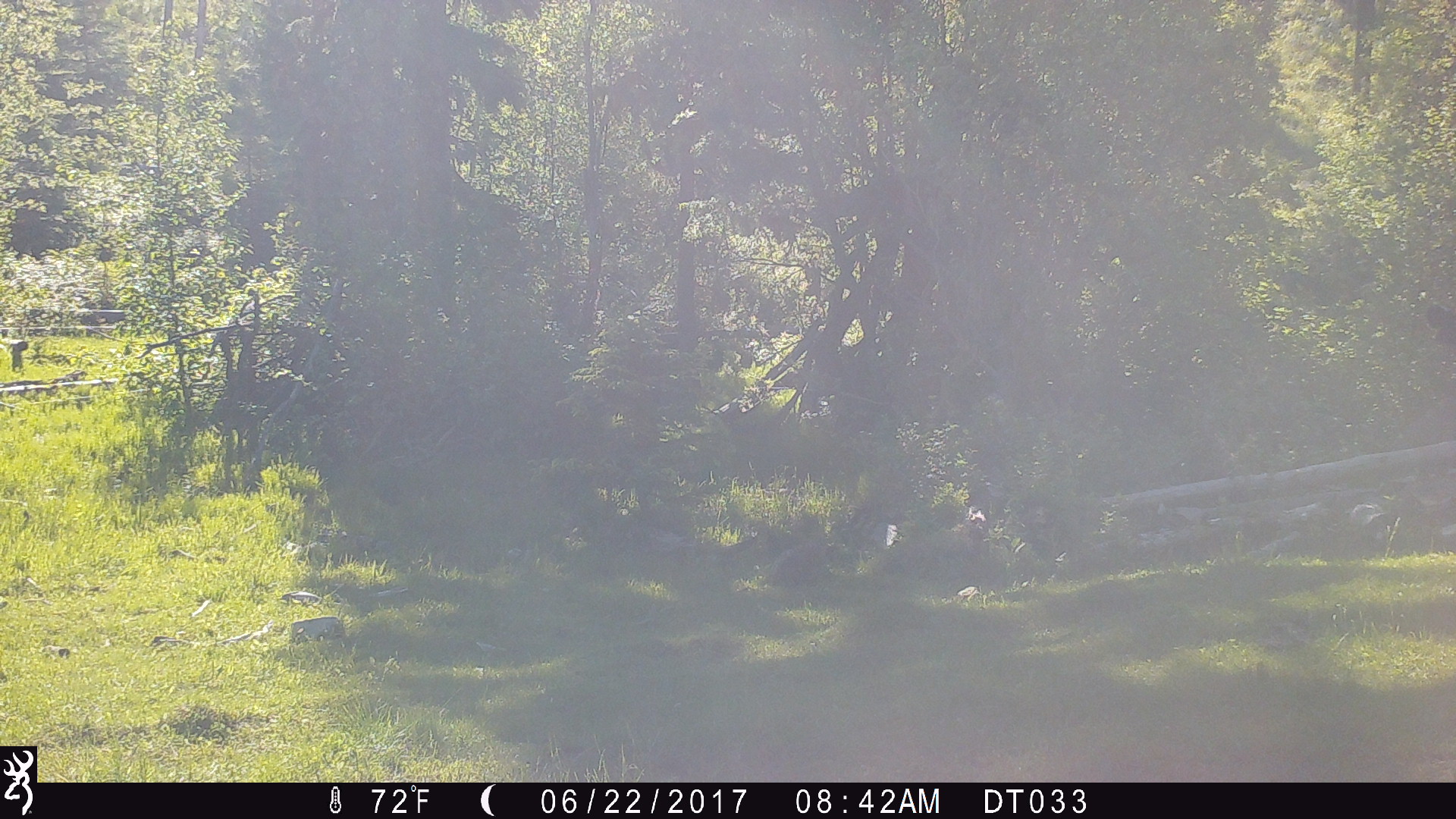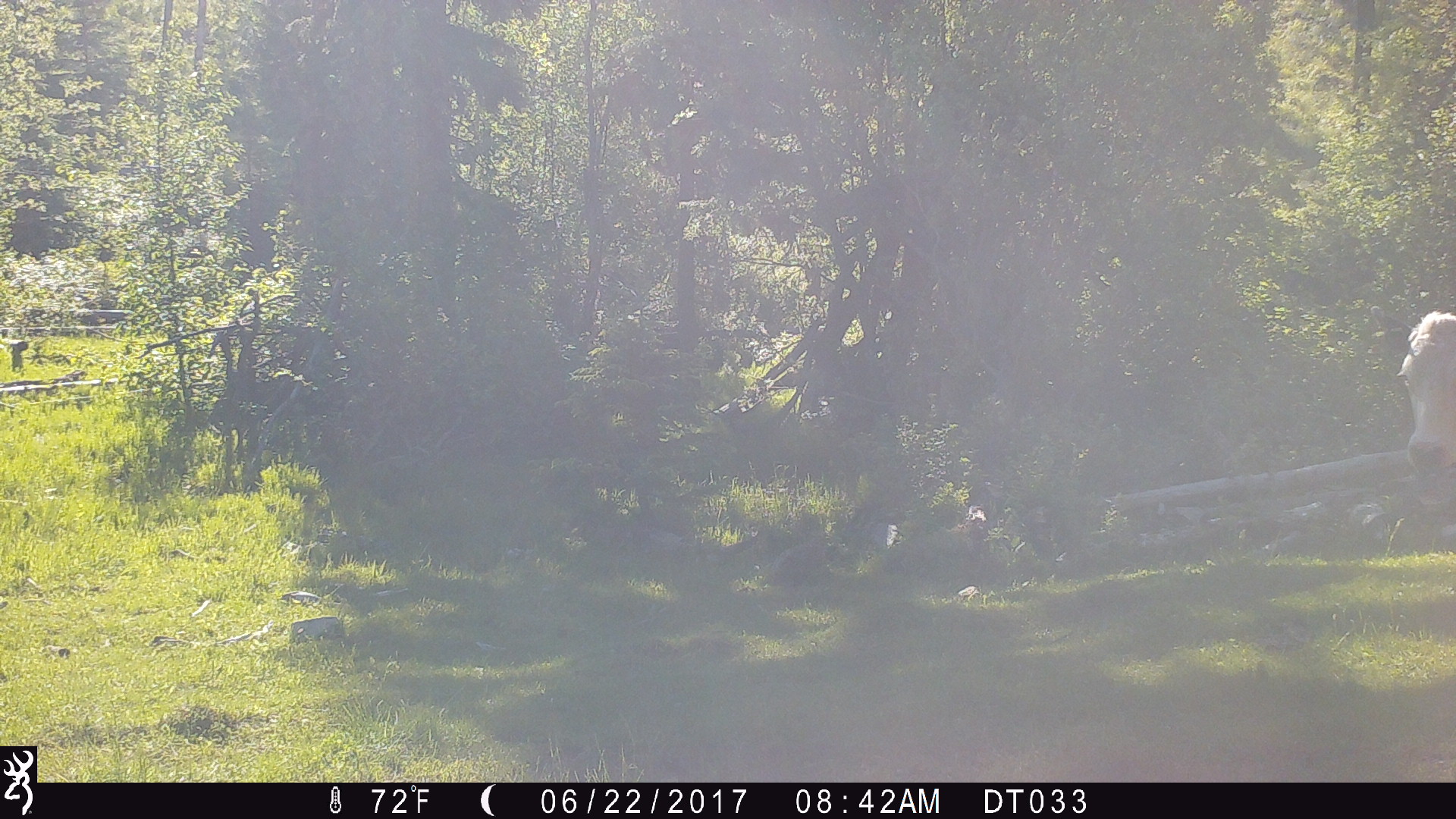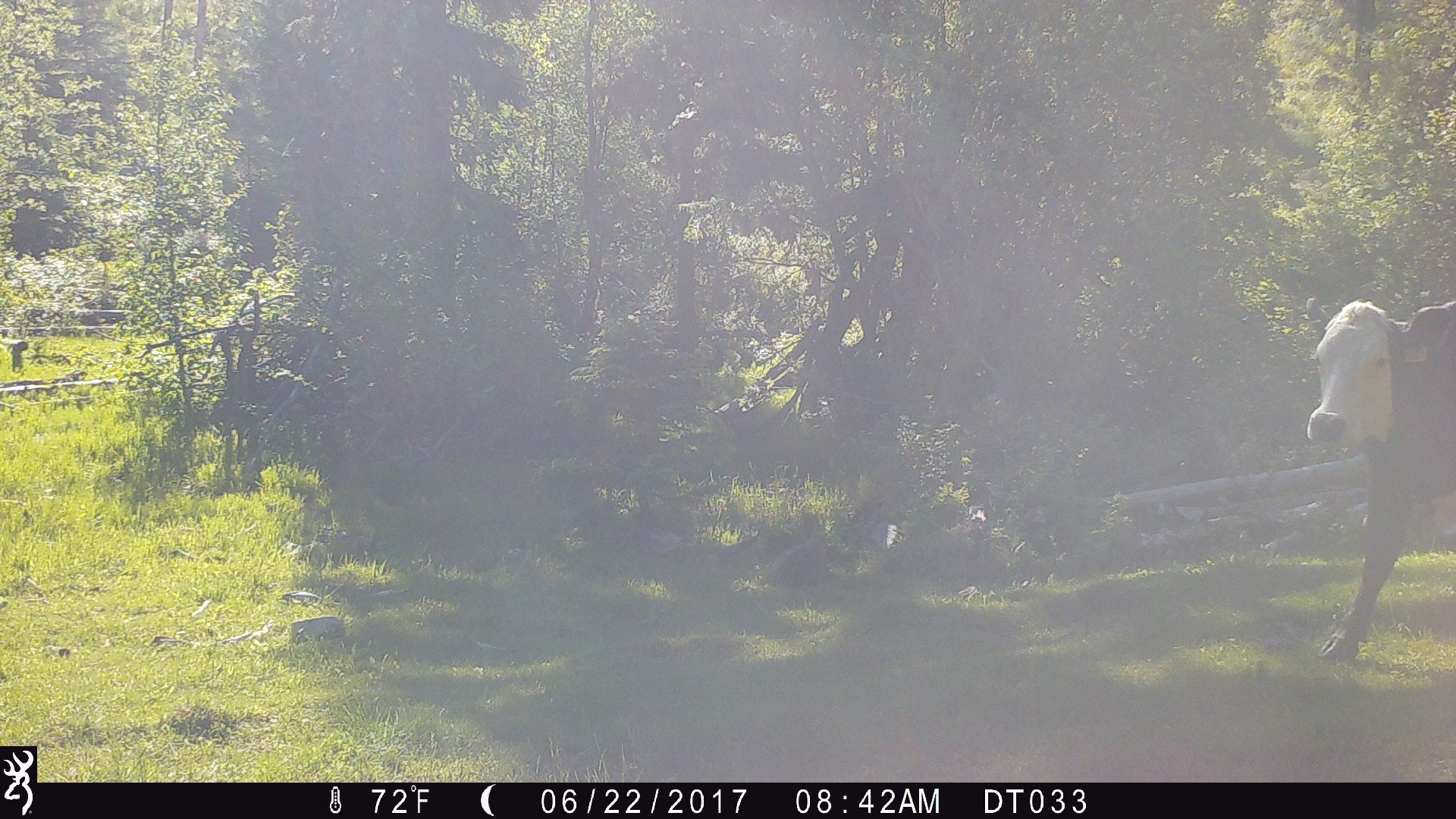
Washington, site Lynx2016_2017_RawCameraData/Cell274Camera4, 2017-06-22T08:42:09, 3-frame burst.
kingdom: Animalia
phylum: Chordata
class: Mammalia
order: Artiodactyla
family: Bovidae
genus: Bos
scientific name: Bos taurus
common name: domestic cattle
Domestic cattle (Bos taurus). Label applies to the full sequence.